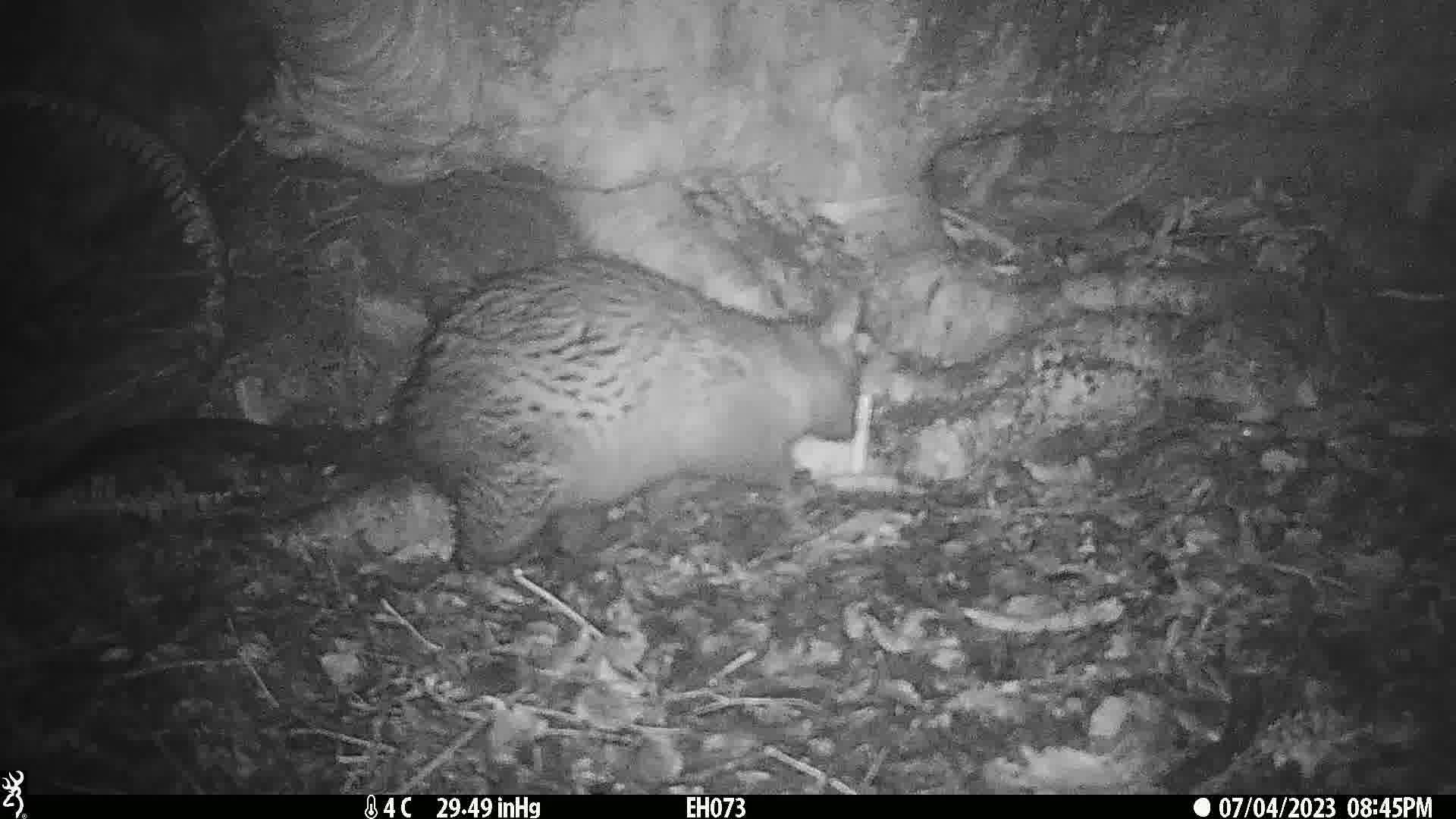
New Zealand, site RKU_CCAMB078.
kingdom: Animalia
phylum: Chordata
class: Mammalia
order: Diprotodontia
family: Phalangeridae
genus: Trichosurus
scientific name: Trichosurus vulpecula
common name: common brushtail possum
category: possum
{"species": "possum (common brushtail possum) (Trichosurus vulpecula)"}